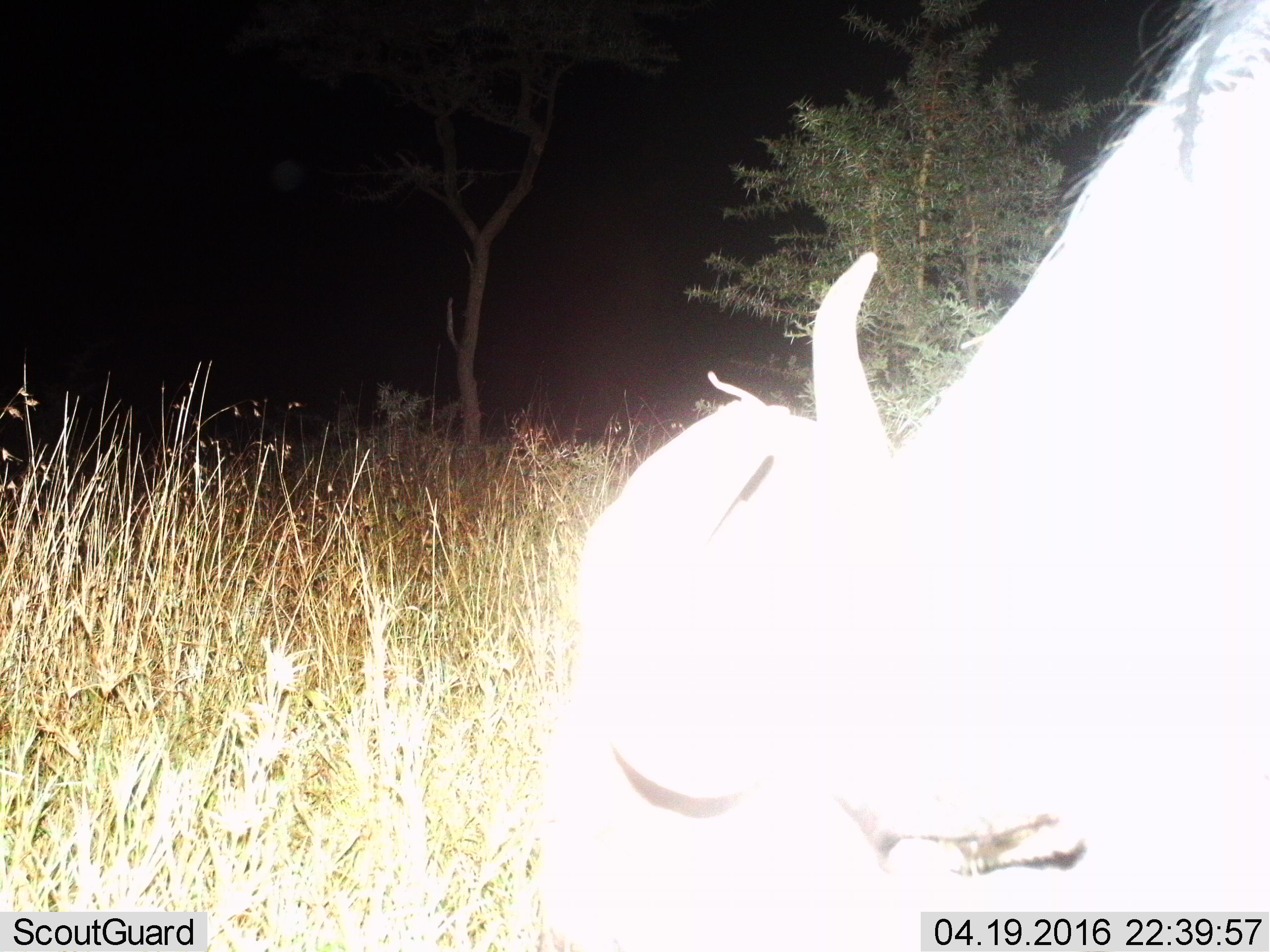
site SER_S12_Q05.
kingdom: Animalia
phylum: Chordata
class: Mammalia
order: Artiodactyla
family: Bovidae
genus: Connochaetes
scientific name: Connochaetes taurinus taurinus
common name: blue wildebeest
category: wildebeestblue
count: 1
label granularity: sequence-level